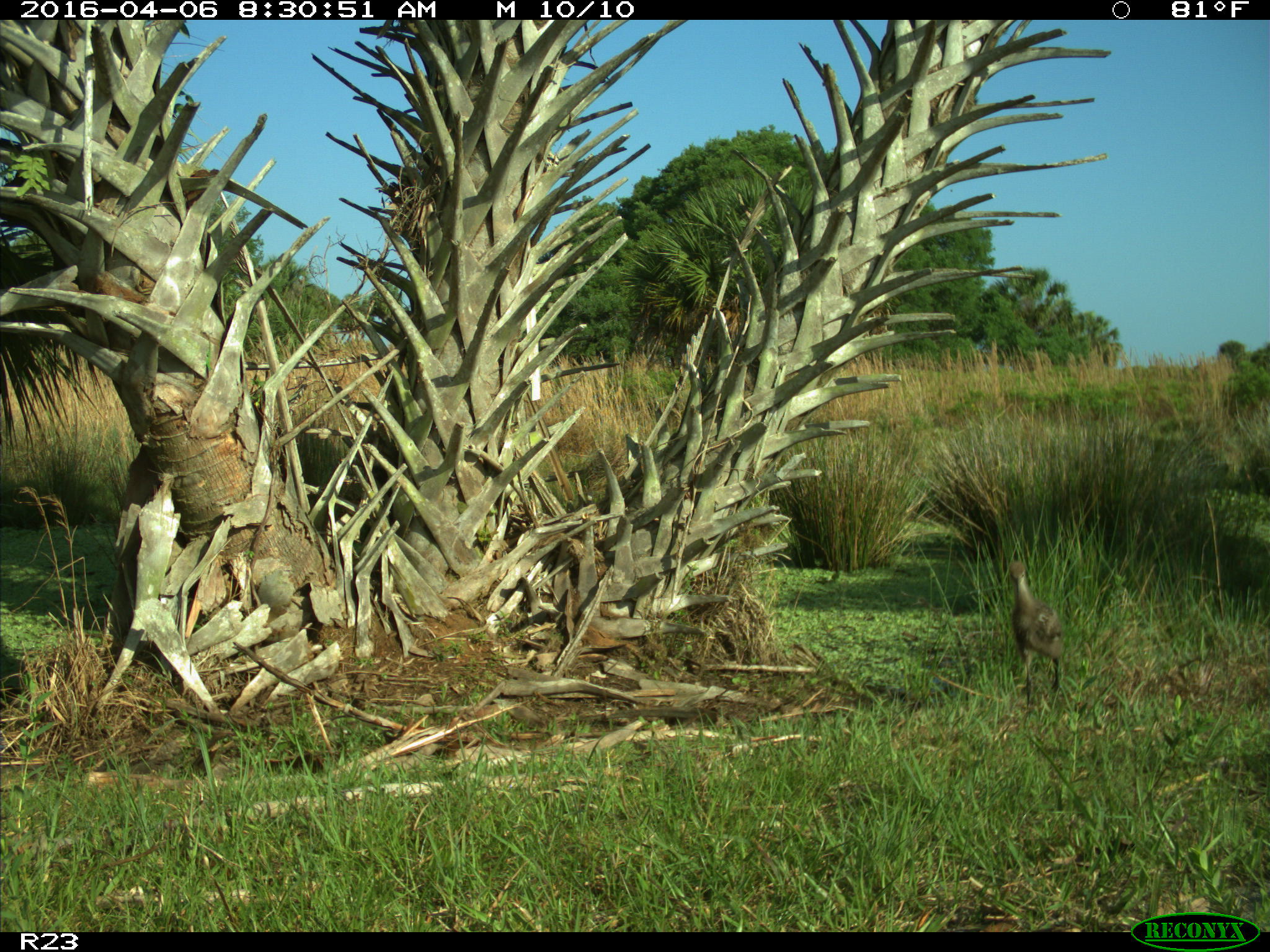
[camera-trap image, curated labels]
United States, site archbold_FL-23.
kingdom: Animalia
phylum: Chordata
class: Aves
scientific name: Aves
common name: birds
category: unidentified bird